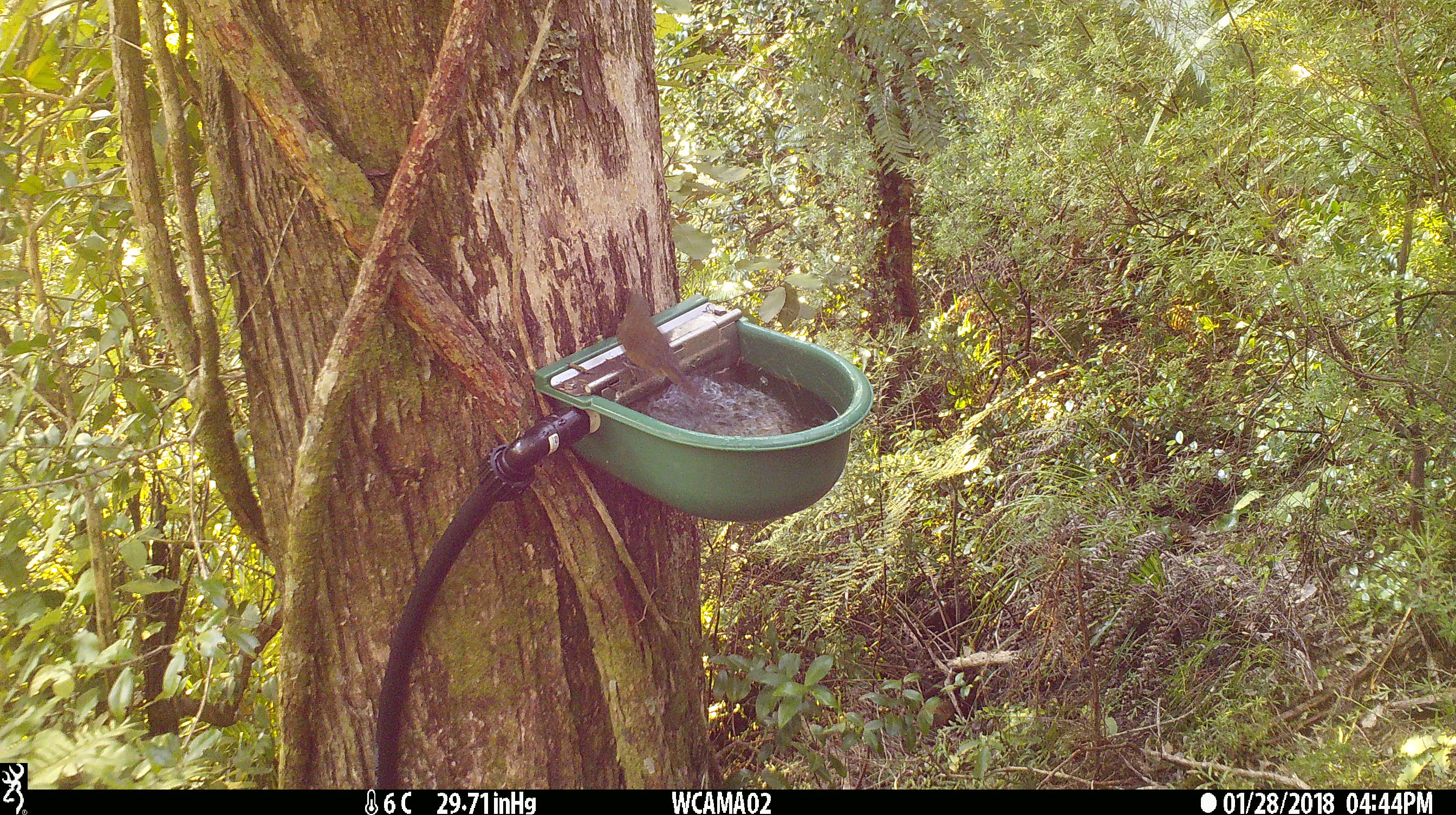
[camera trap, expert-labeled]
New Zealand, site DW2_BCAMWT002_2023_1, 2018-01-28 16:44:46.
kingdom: Animalia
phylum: Chordata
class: Aves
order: Passeriformes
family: Meliphagidae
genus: Anthornis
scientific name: Anthornis melanura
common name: new zealand bellbird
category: bellbird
Bellbird (new zealand bellbird) (Anthornis melanura).